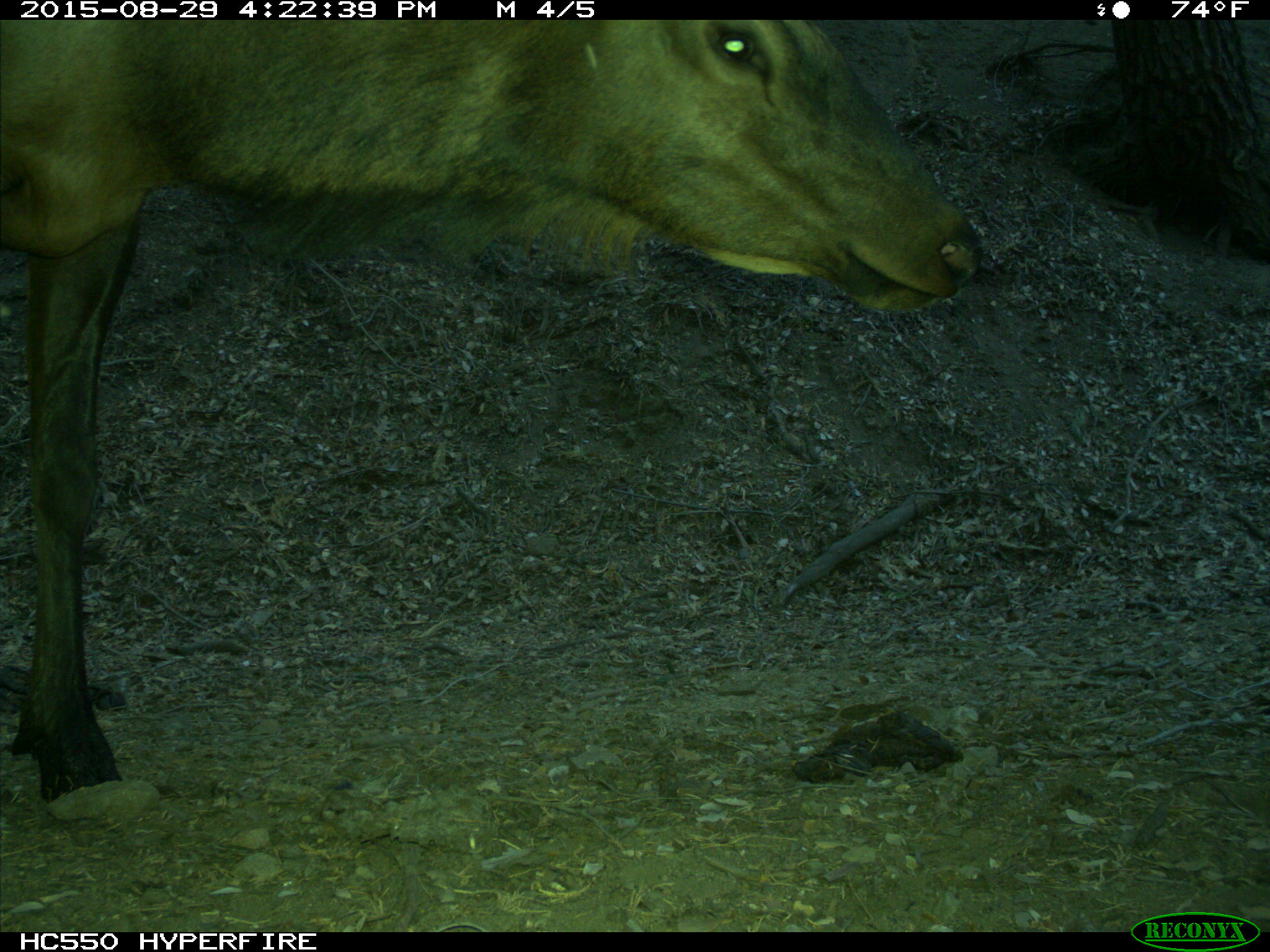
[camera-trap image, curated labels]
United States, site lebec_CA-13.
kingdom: Animalia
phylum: Chordata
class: Mammalia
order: Artiodactyla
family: Cervidae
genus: Cervus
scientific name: Cervus canadensis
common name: elk